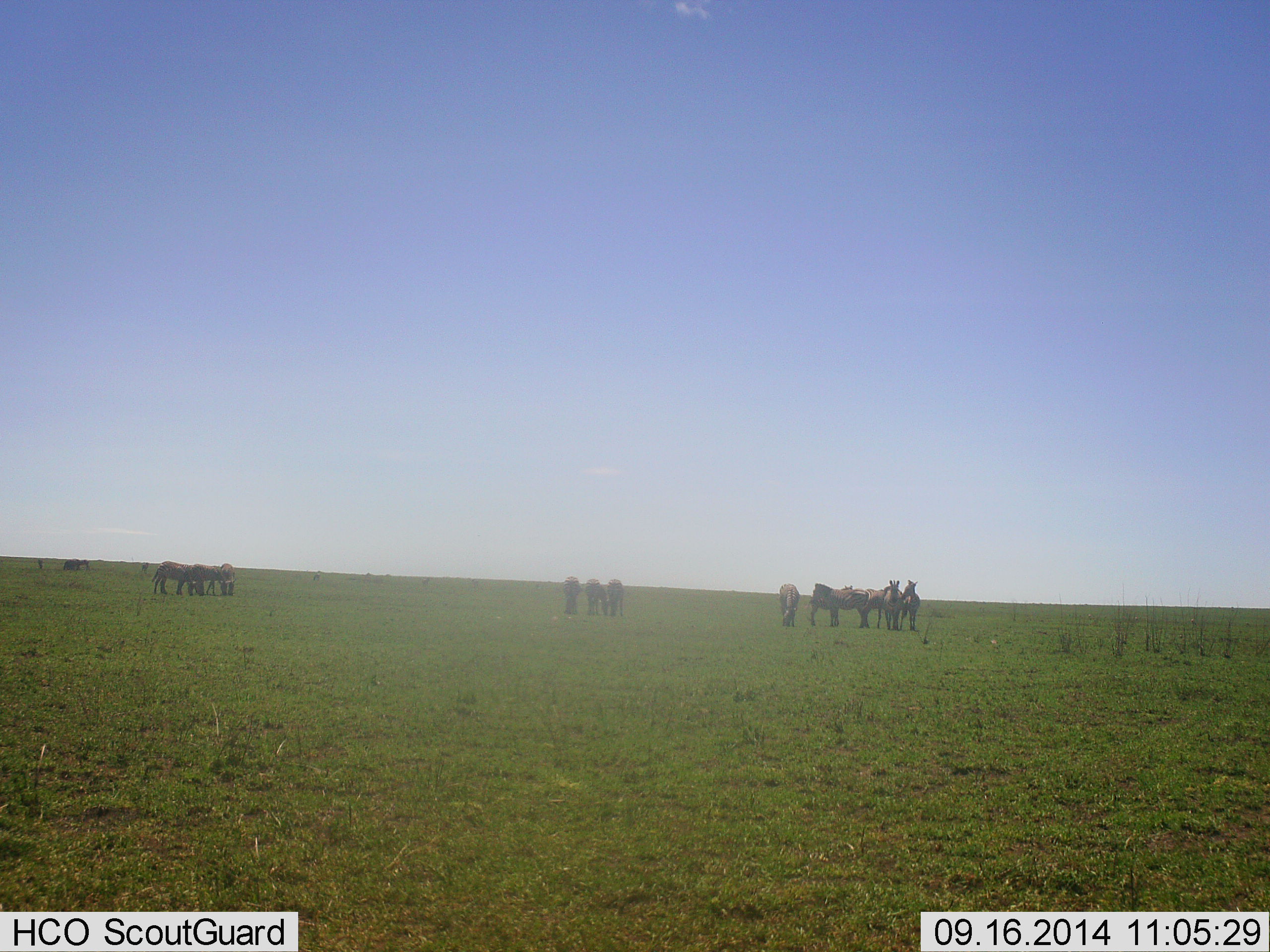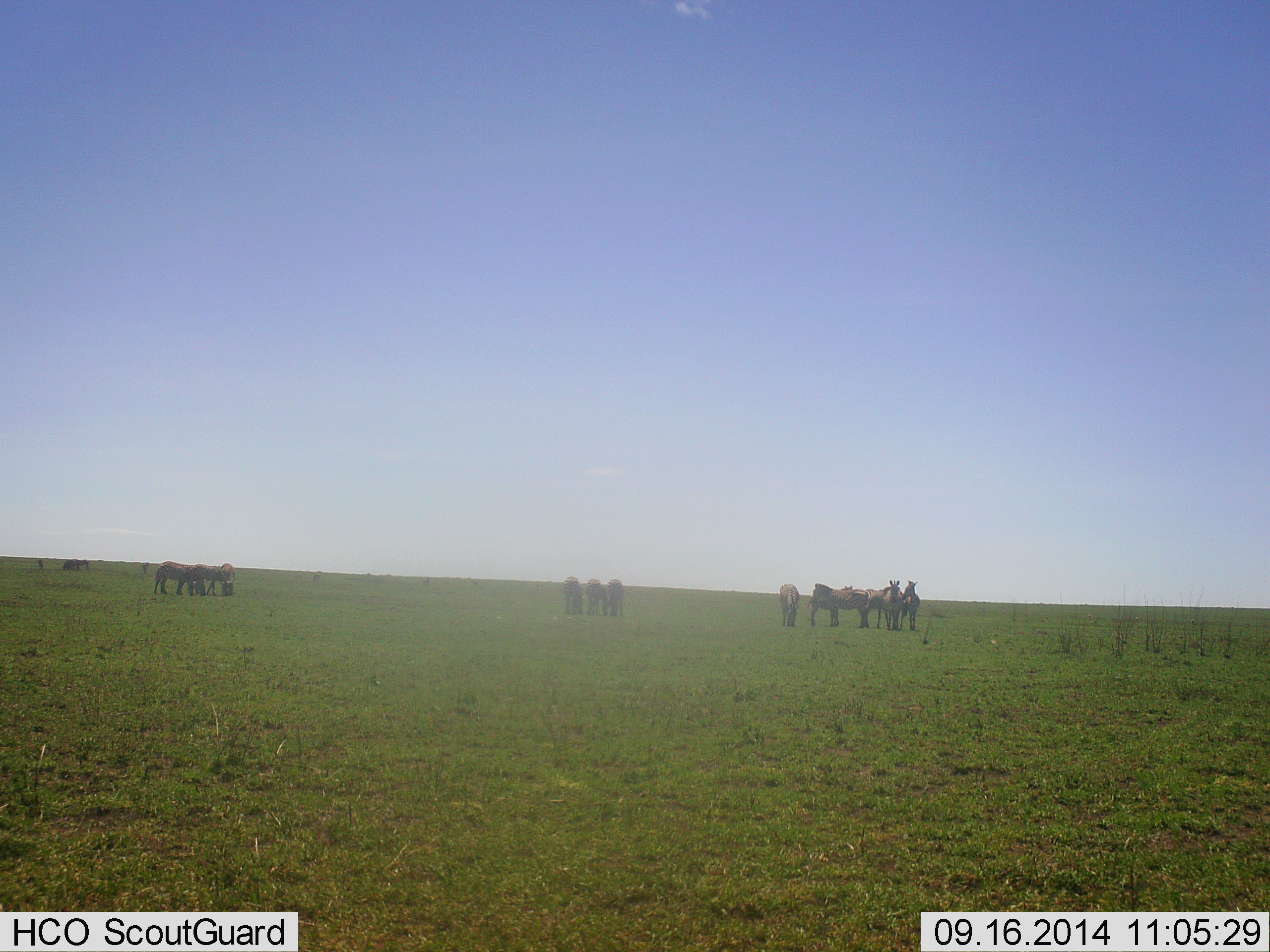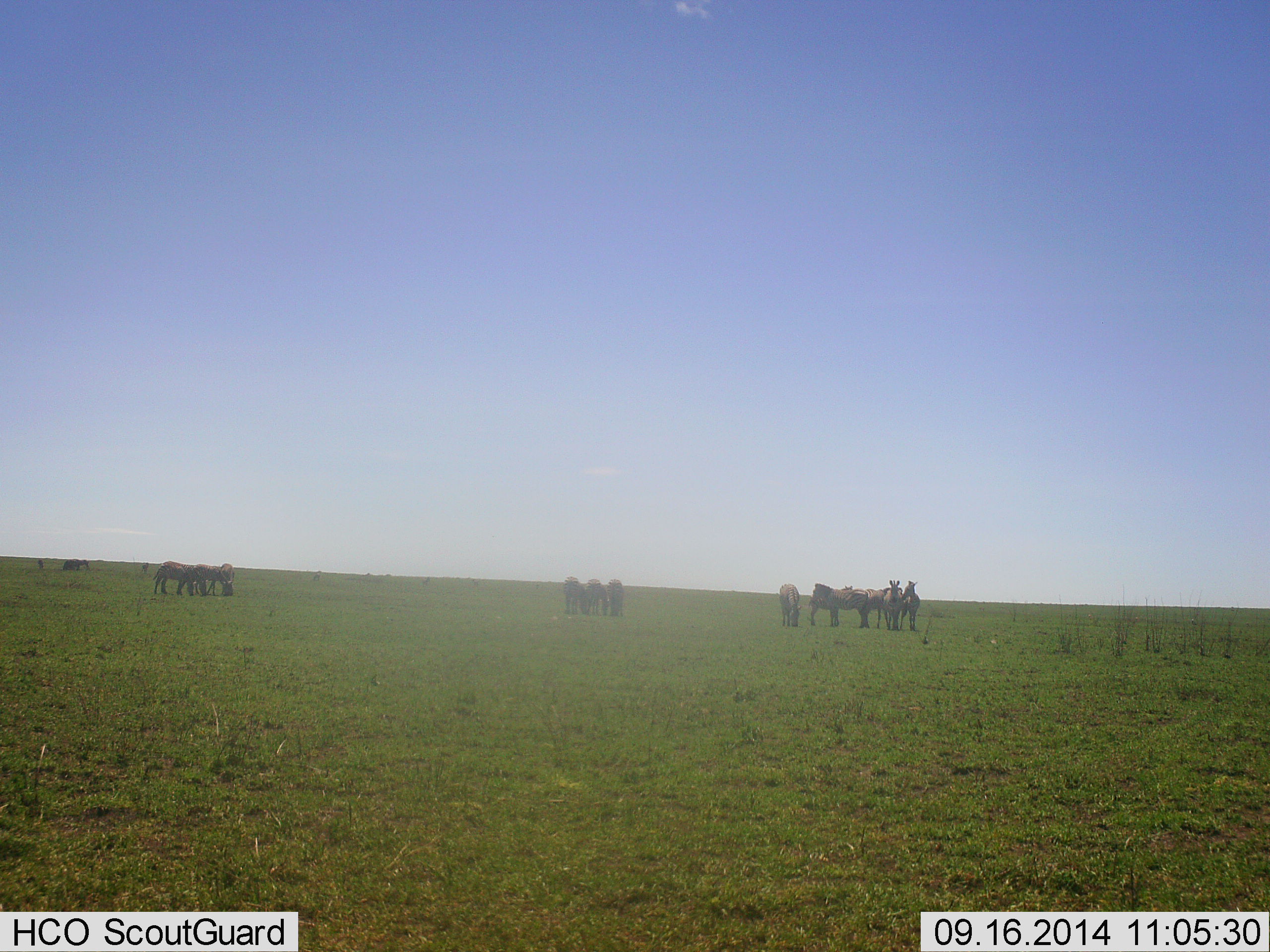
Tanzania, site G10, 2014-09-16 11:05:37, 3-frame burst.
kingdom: Animalia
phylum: Chordata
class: Mammalia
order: Perissodactyla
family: Equidae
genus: Equus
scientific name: Equus quagga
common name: plains zebra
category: zebra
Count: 11-50.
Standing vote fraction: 100%.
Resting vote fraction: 0%.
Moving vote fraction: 0%.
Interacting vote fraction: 0%.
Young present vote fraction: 0%.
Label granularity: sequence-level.